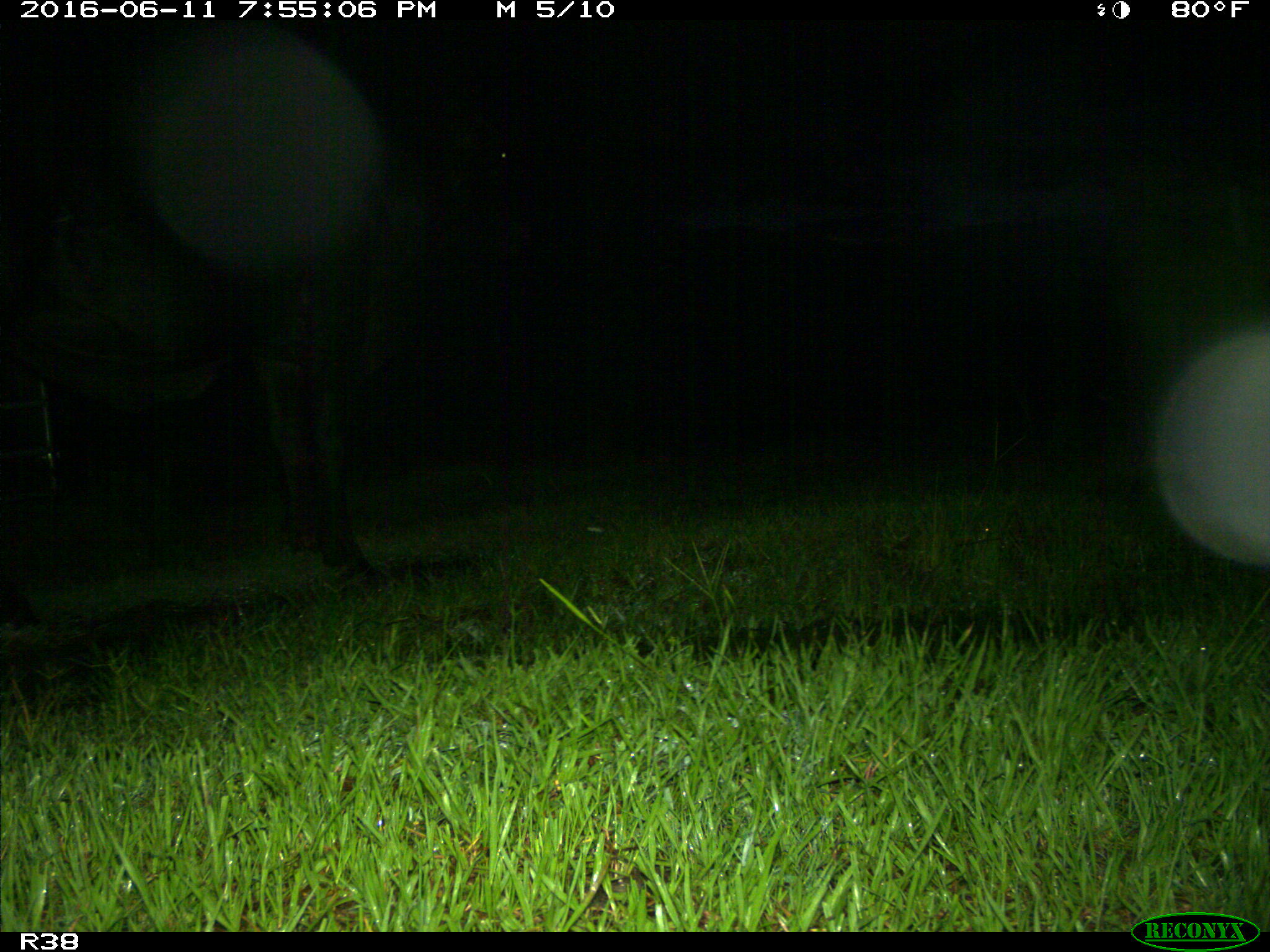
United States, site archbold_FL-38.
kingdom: Animalia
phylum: Chordata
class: Mammalia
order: Artiodactyla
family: Bovidae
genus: Bos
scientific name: Bos taurus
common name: domestic cow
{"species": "Bos taurus (domestic cow)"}